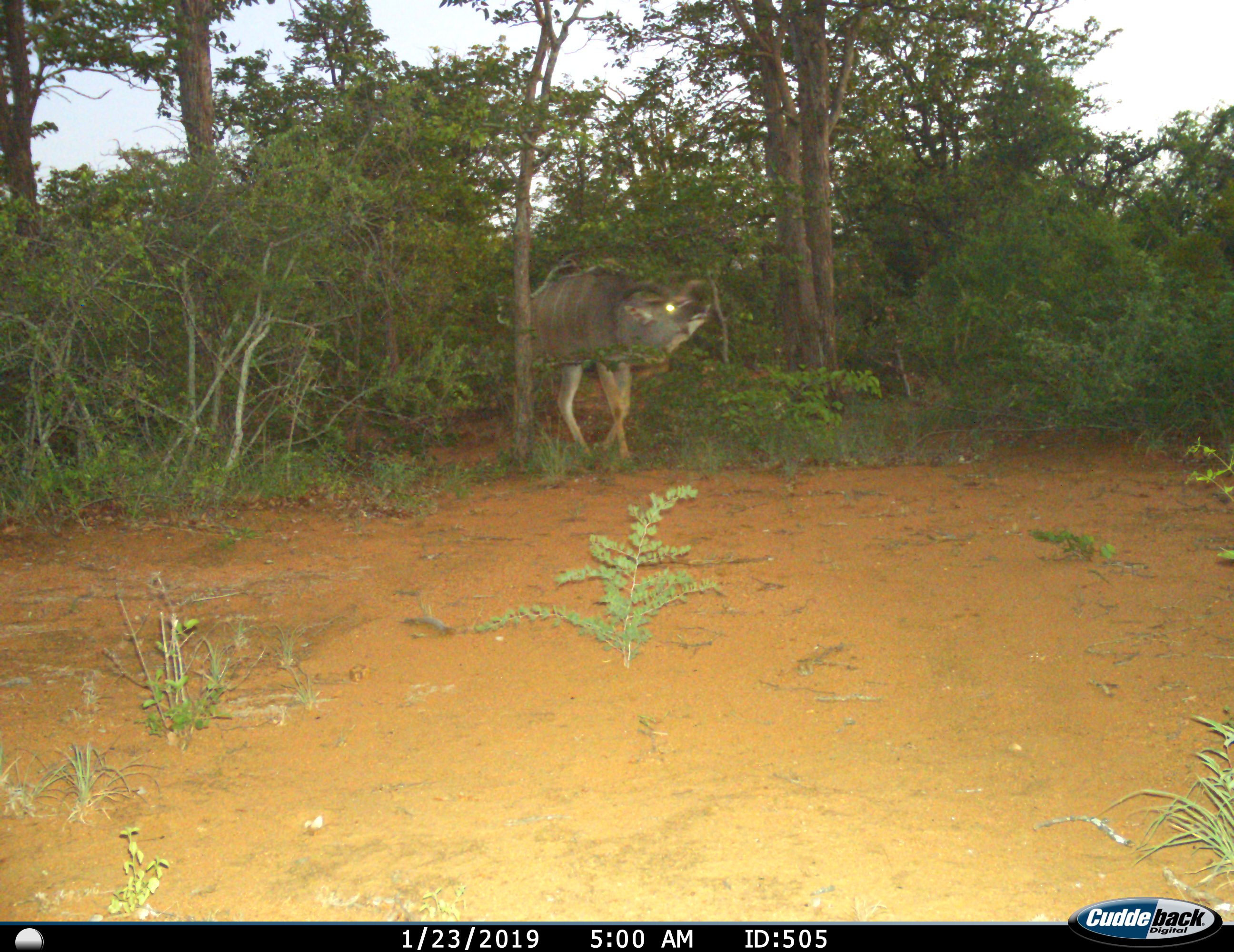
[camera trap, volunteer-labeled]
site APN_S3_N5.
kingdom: Animalia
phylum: Chordata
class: Mammalia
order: Artiodactyla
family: Bovidae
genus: Tragelaphus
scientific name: Tragelaphus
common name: kudu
Kudu (Tragelaphus), count 1. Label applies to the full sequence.